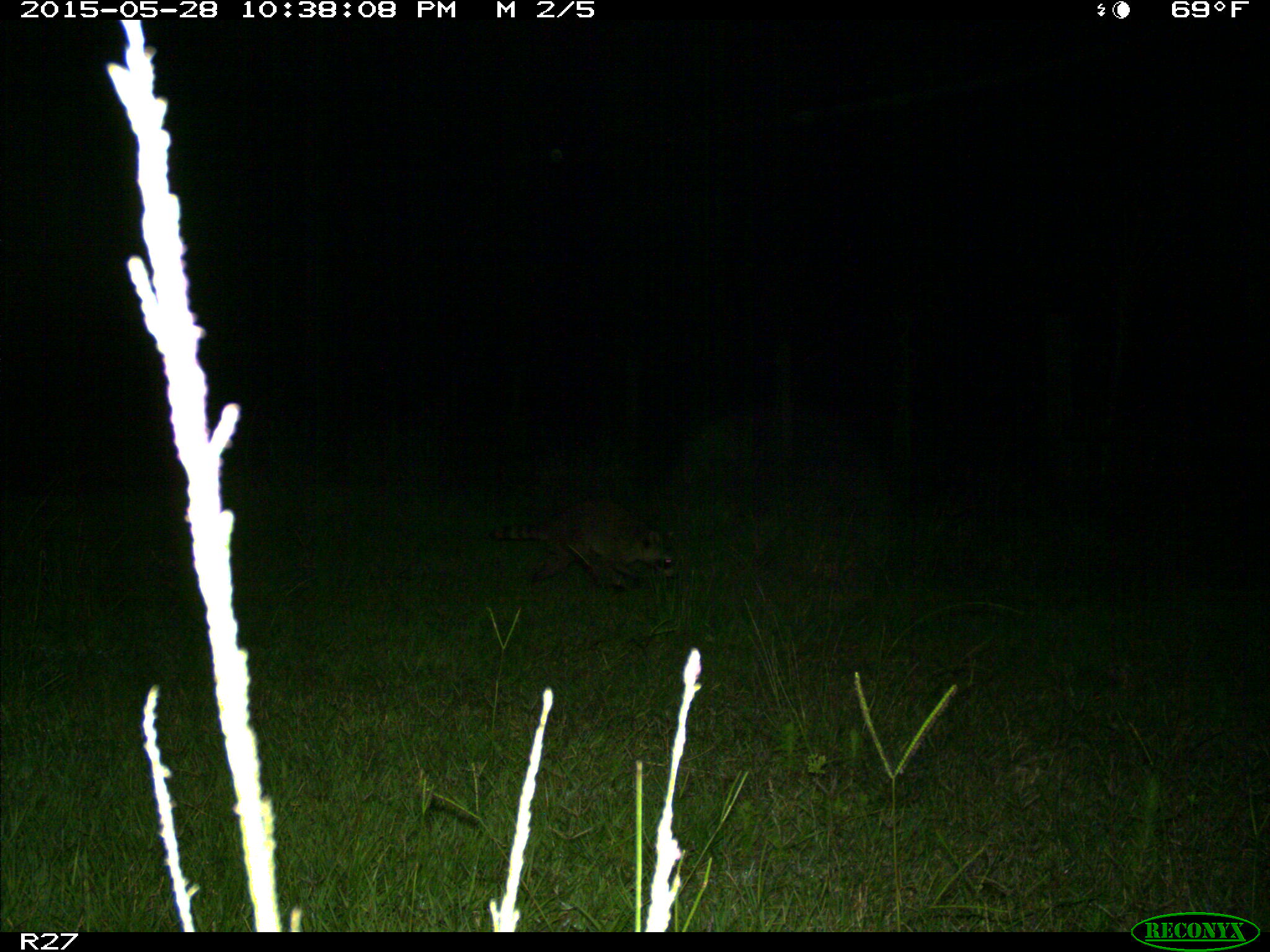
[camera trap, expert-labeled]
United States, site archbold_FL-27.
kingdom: Animalia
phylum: Chordata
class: Mammalia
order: Carnivora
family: Procyonidae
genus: Procyon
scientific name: Procyon lotor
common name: common raccoon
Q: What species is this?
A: Procyon lotor (common raccoon).